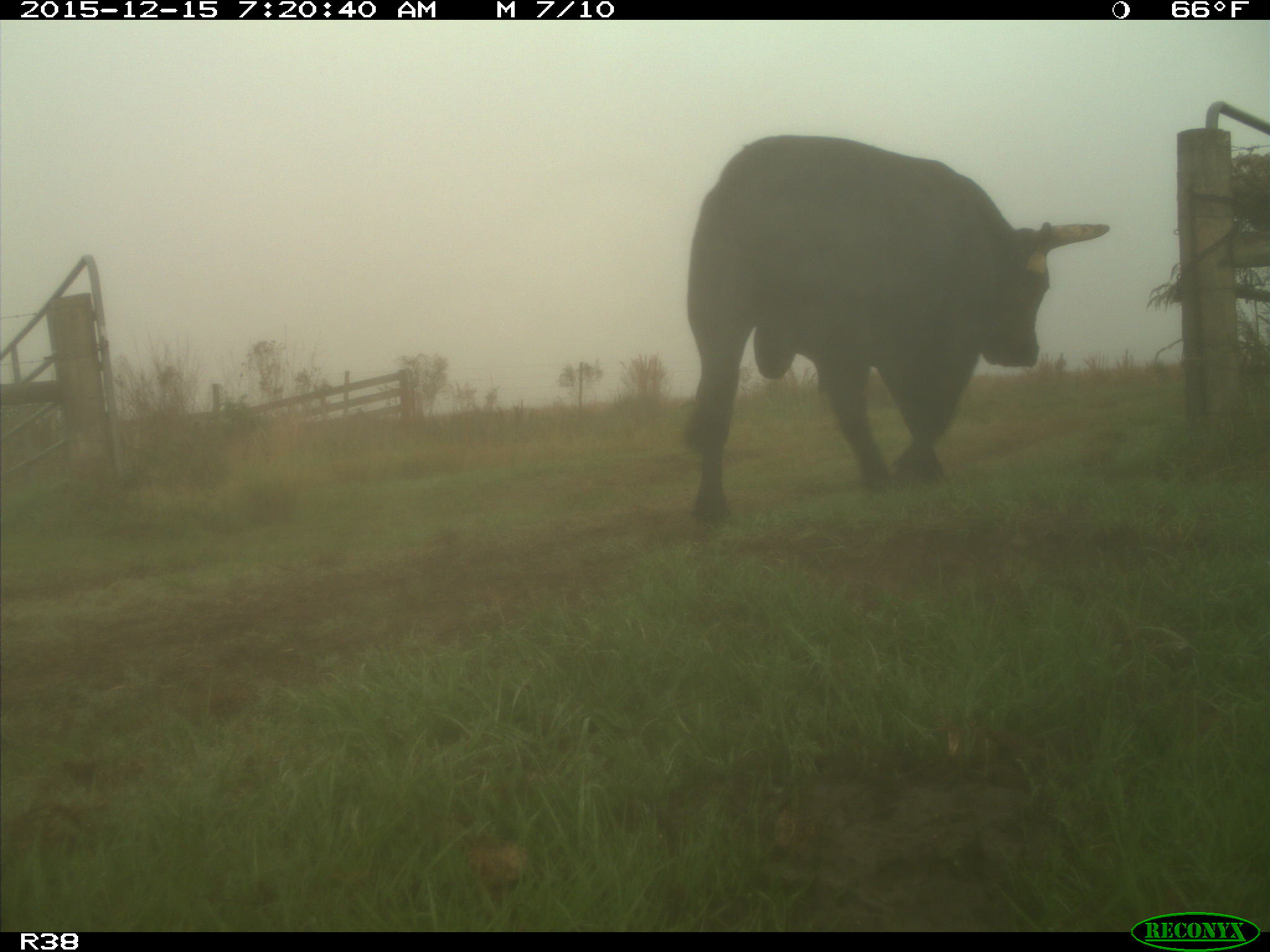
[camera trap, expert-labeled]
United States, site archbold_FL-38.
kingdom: Animalia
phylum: Chordata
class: Mammalia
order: Artiodactyla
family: Bovidae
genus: Bos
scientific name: Bos taurus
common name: domestic cow